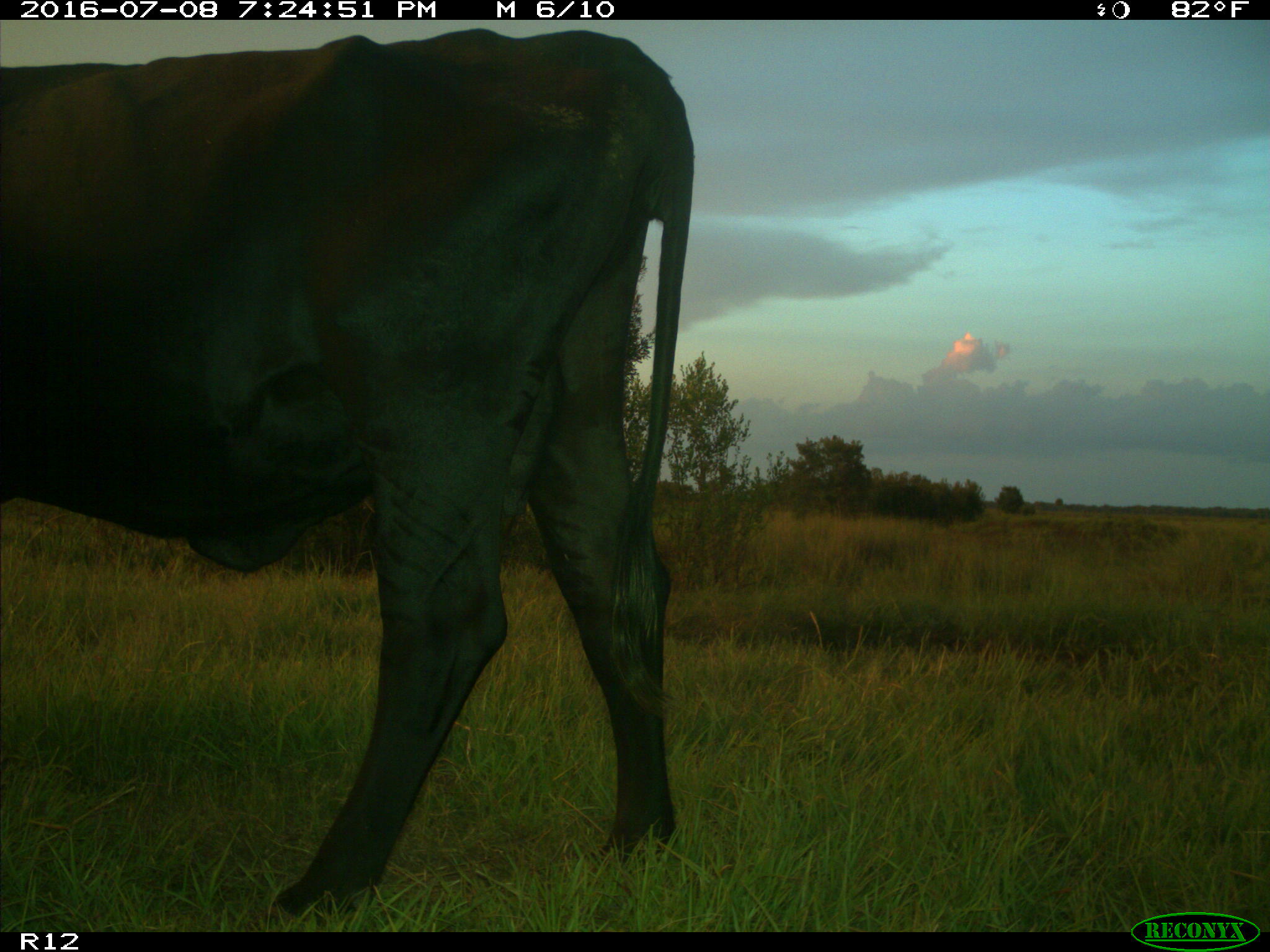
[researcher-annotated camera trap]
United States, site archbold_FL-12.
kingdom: Animalia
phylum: Chordata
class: Mammalia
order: Artiodactyla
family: Bovidae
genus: Bos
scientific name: Bos taurus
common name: domestic cow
Bos taurus (domestic cow).